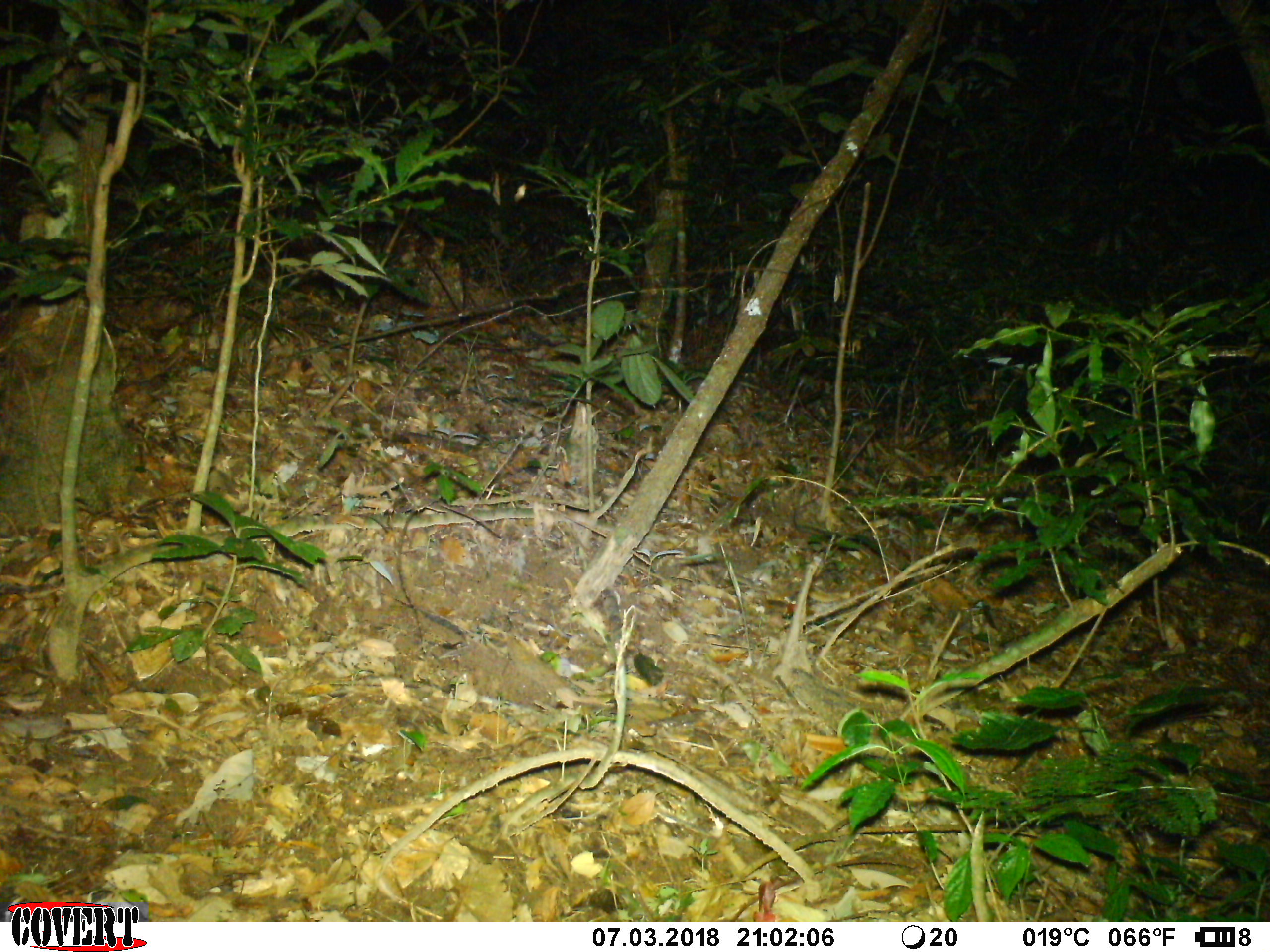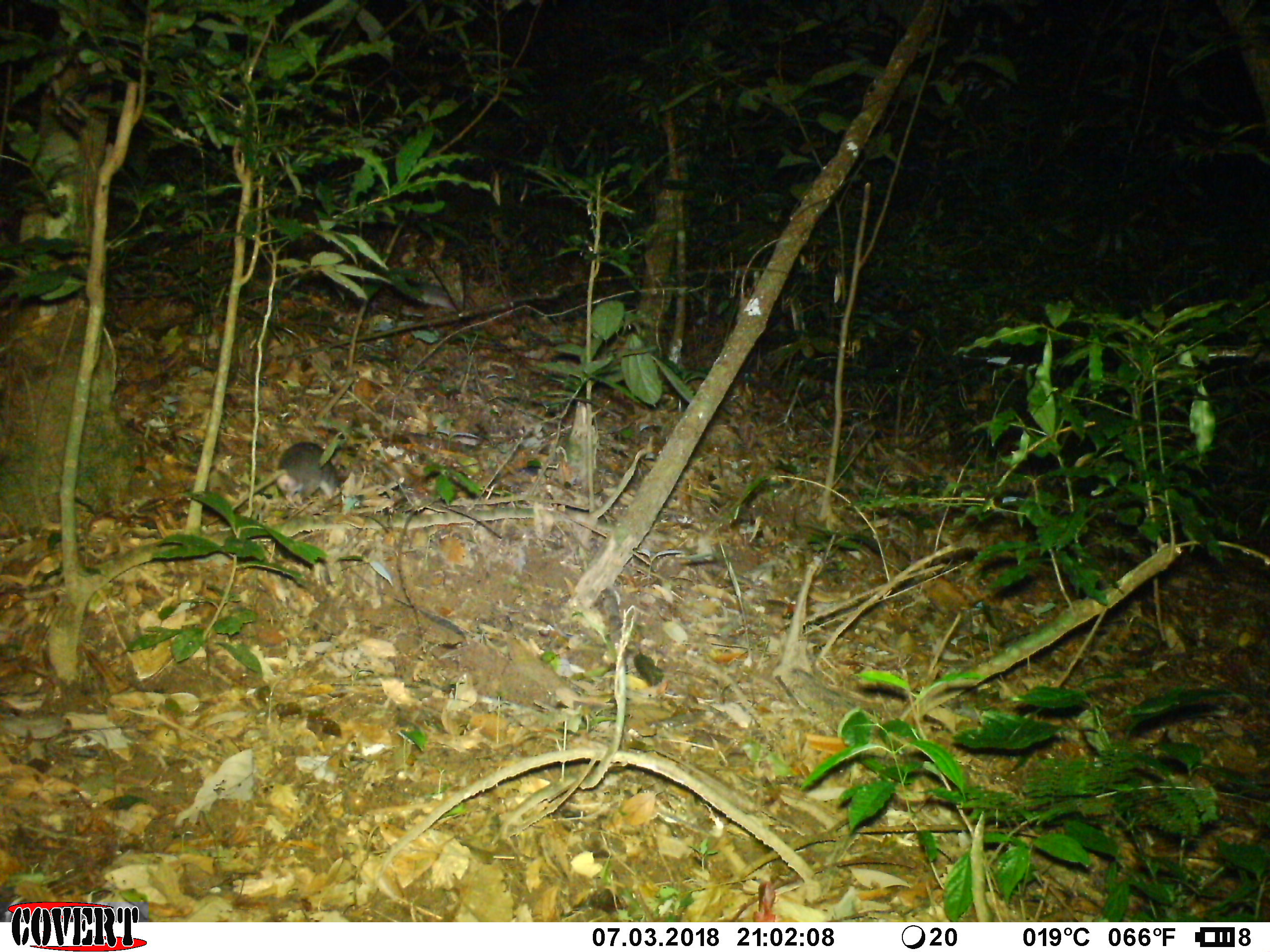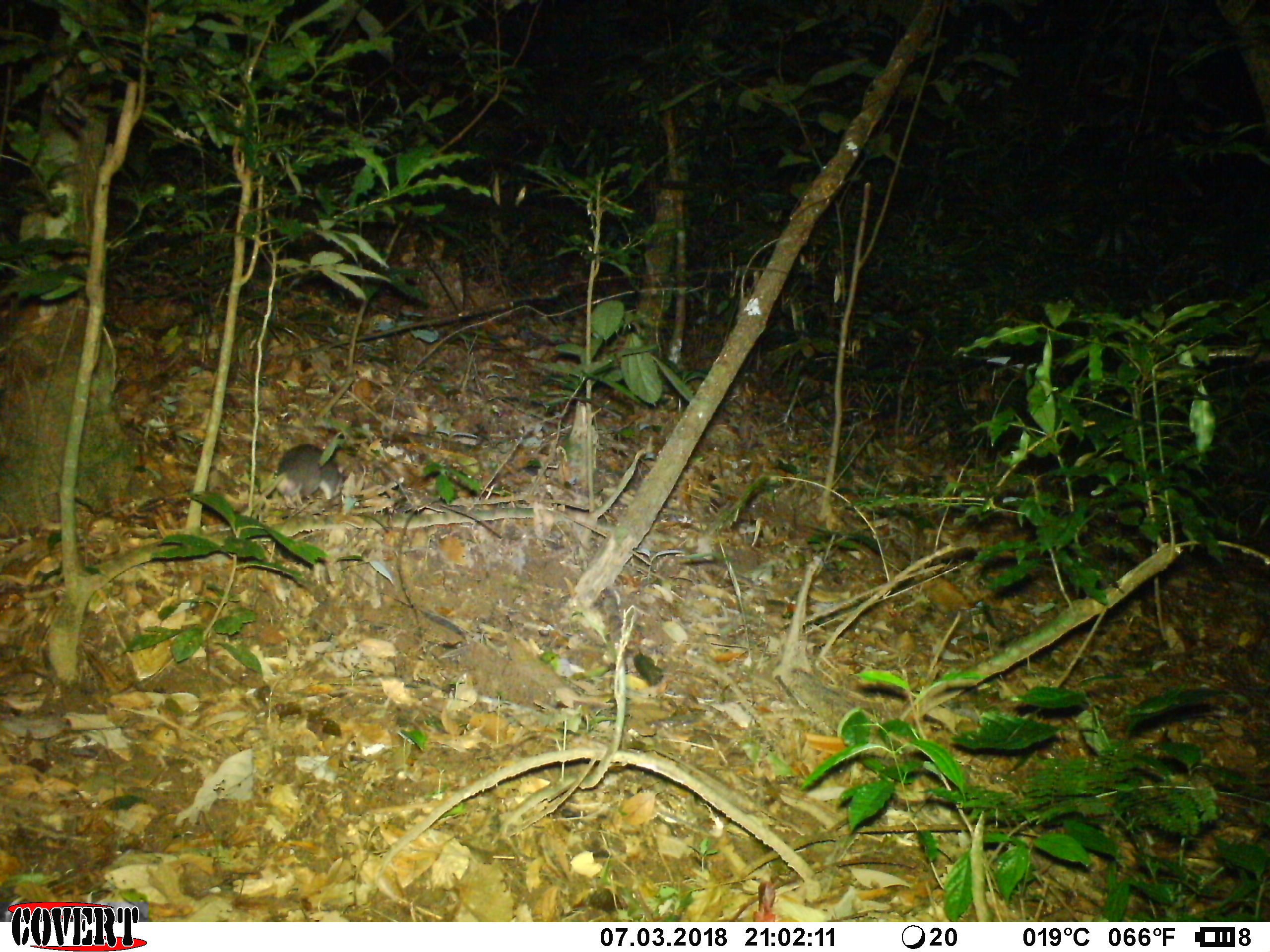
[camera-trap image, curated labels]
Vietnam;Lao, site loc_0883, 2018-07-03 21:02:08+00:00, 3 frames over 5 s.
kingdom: Animalia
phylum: Chordata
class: Mammalia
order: Rodentia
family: Muridae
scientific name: Muridae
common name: old-world mice and rats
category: unidentified murid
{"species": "unidentified murid (old-world mice and rats) (Muridae)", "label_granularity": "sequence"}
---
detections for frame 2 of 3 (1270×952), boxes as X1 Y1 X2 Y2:
unidentified murid: 202 441 338 527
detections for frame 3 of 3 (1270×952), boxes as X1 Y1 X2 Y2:
unidentified murid: 241 443 344 514